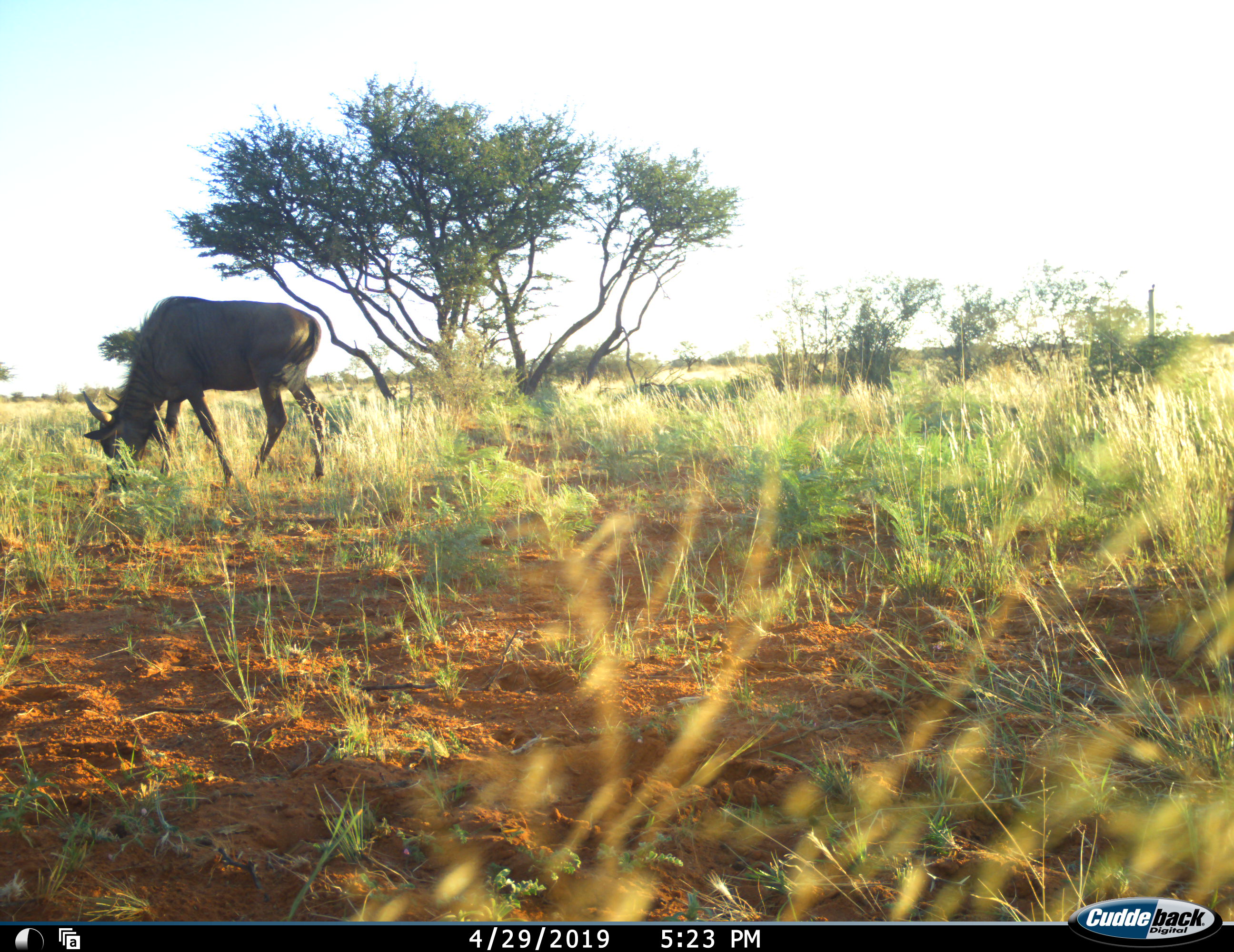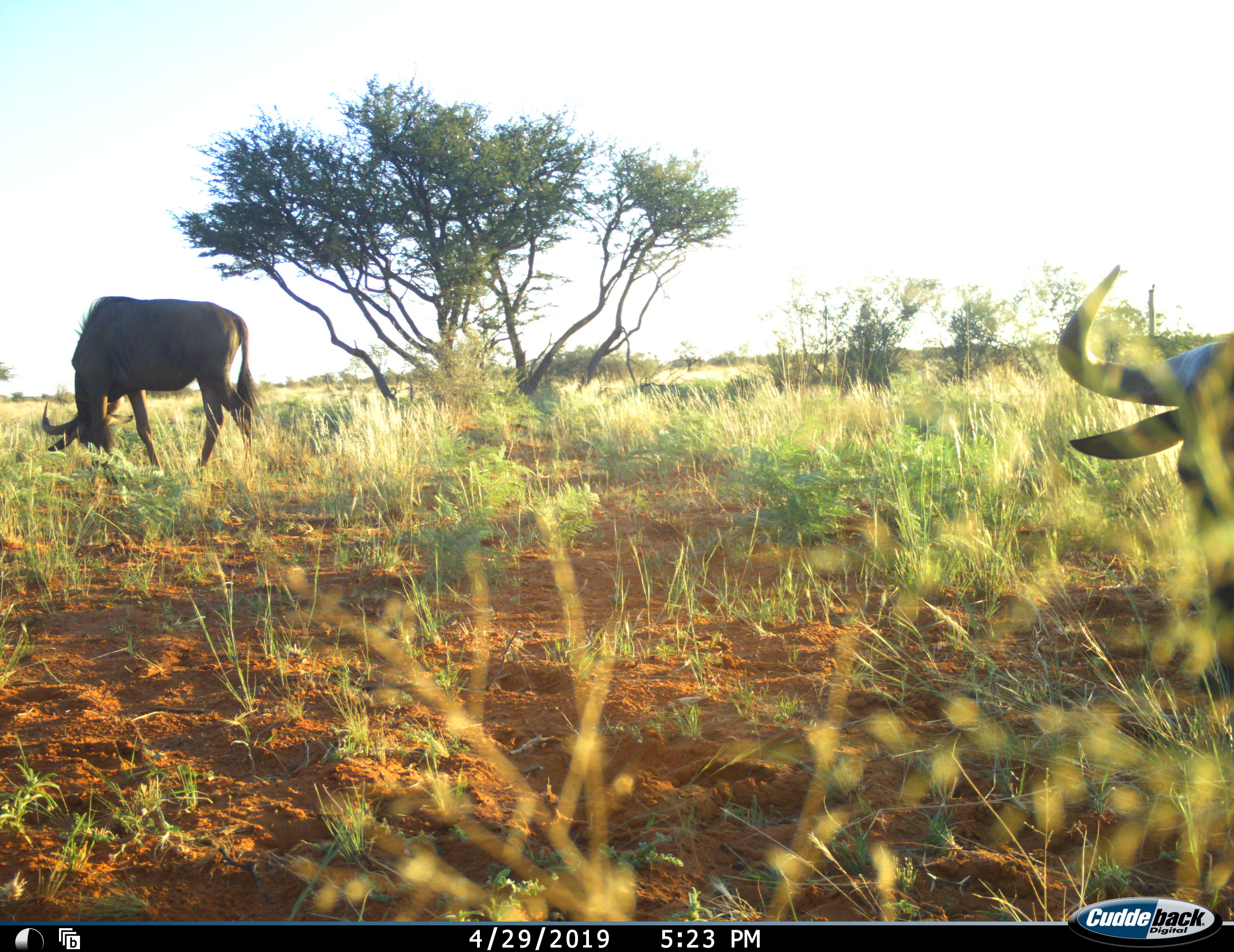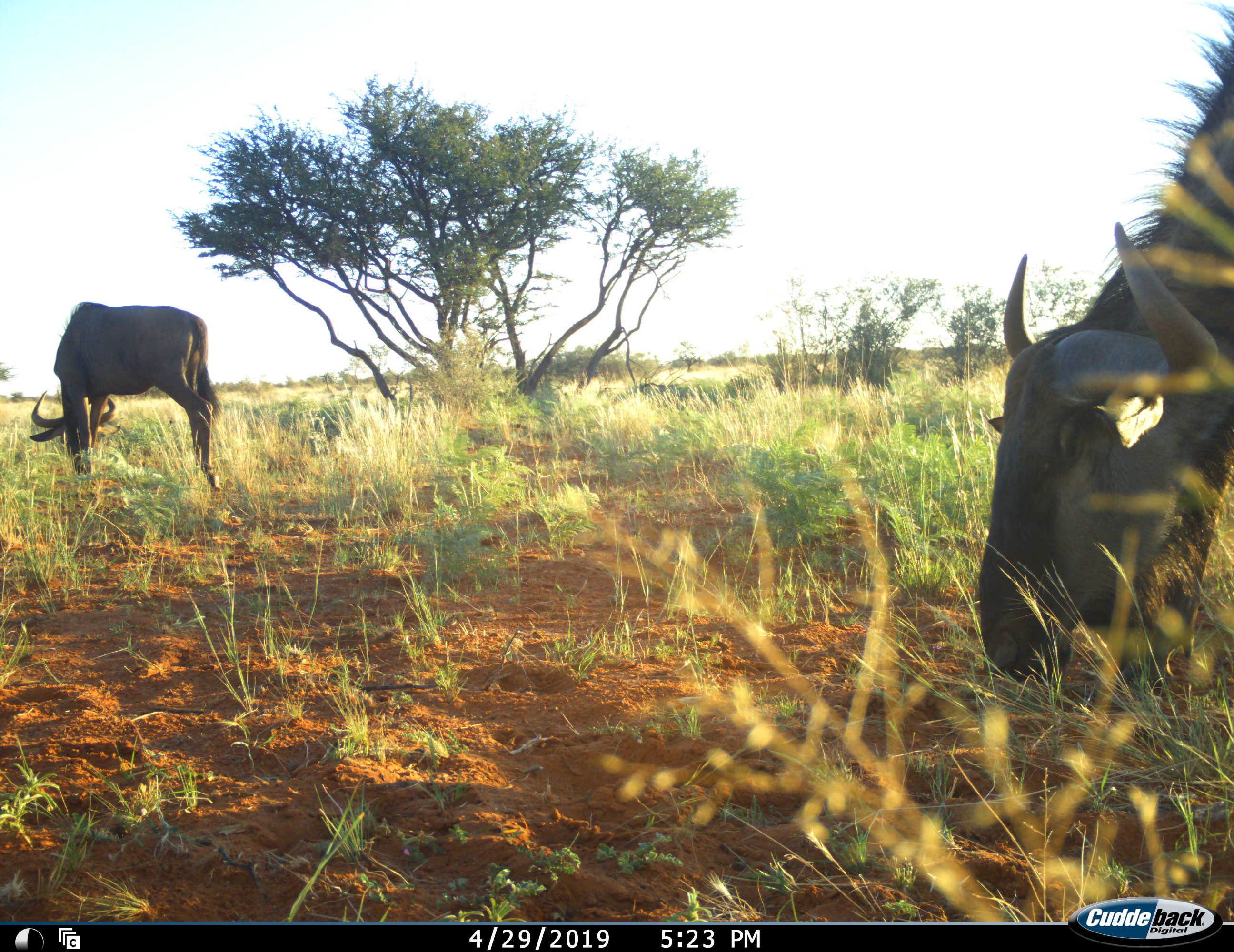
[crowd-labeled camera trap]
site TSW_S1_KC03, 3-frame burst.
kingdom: Animalia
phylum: Chordata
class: Mammalia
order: Artiodactyla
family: Bovidae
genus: Connochaetes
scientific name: Connochaetes taurinus taurinus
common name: blue wildebeest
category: wildebeestblue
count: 2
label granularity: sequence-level